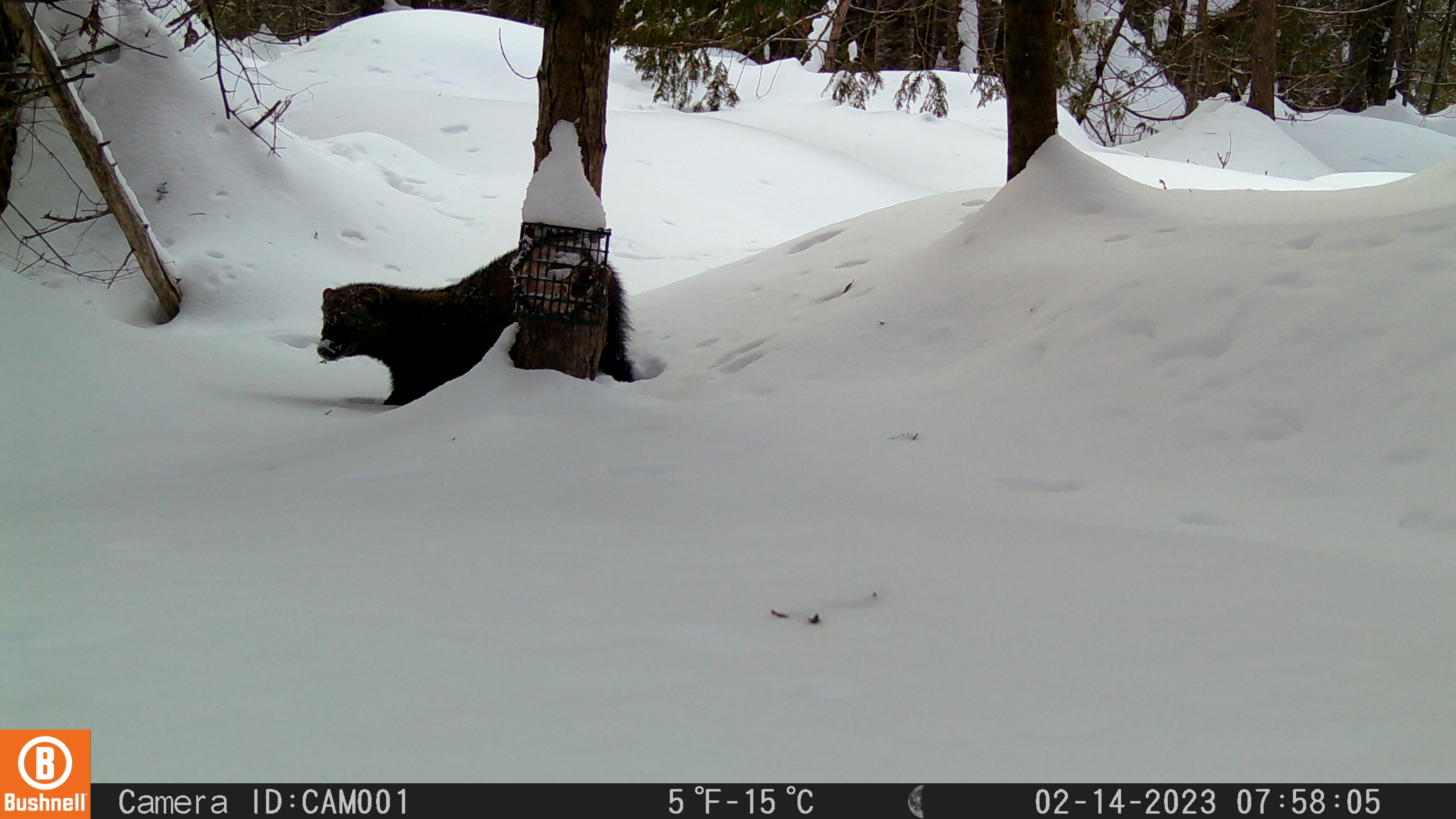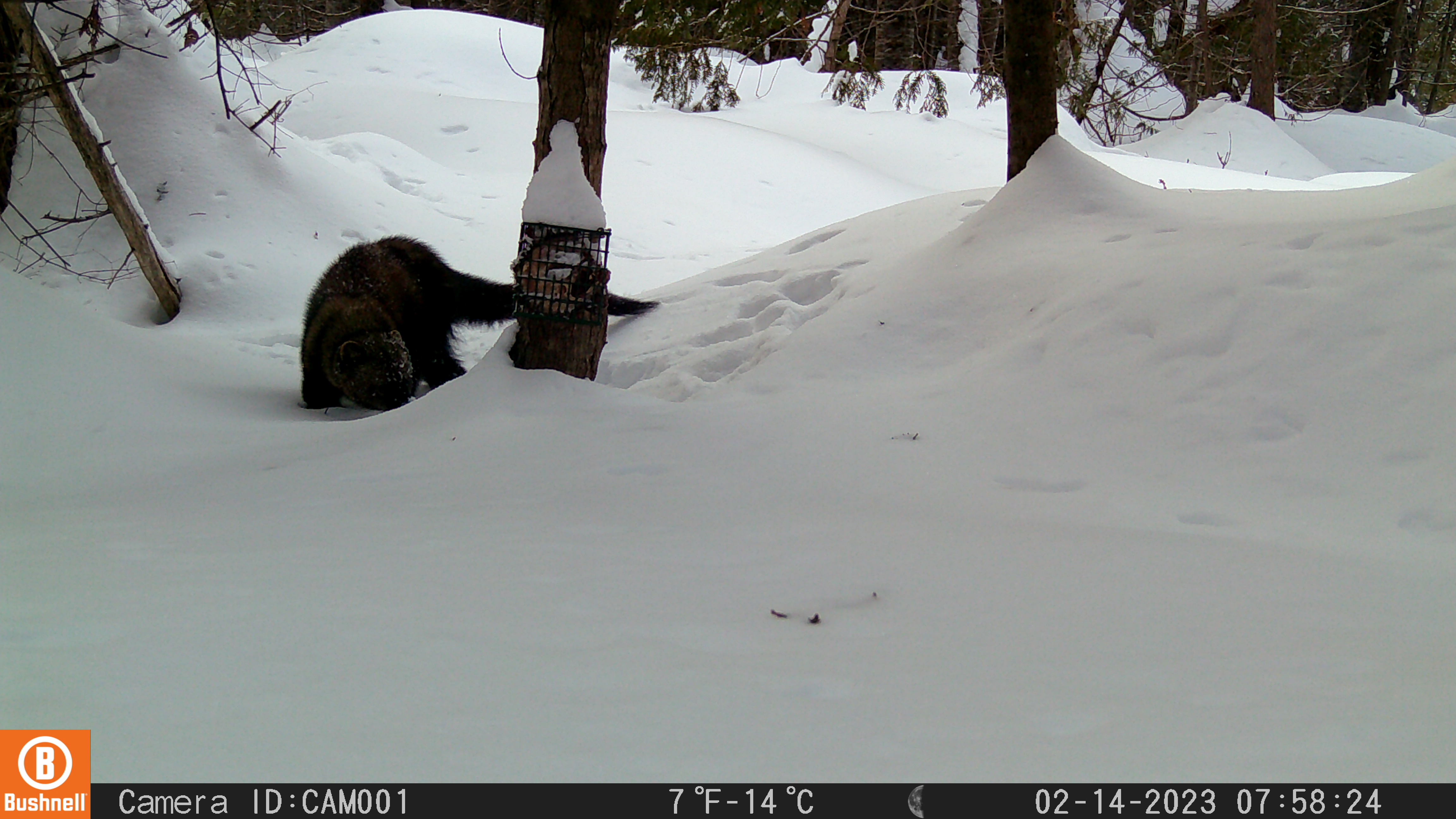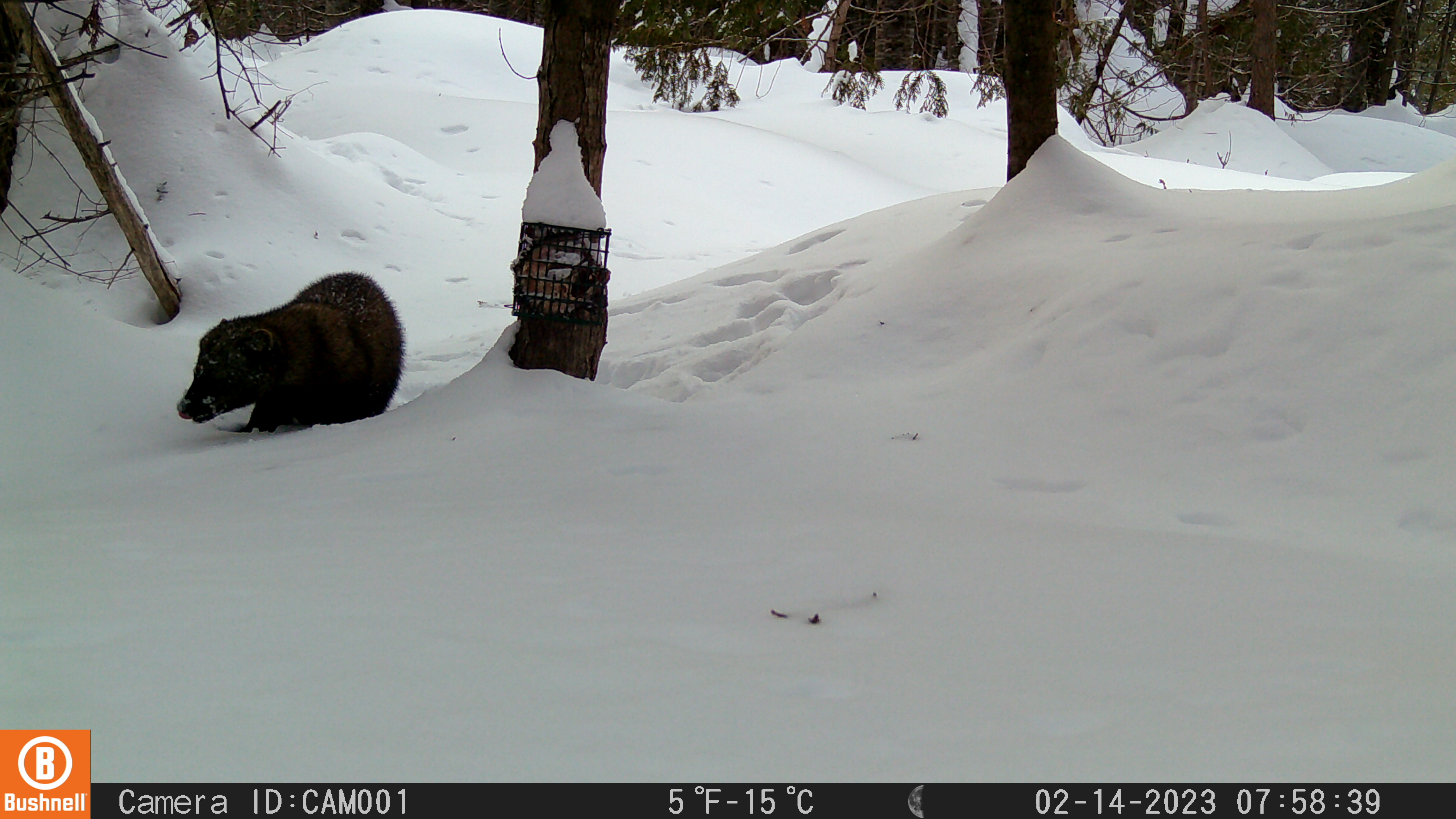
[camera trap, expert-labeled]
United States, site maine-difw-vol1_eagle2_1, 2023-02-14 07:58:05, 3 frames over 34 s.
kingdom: Animalia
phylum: Chordata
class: Mammalia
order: Carnivora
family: Mustelidae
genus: Pekania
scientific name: Pekania pennanti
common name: fisher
Fisher (Pekania pennanti).